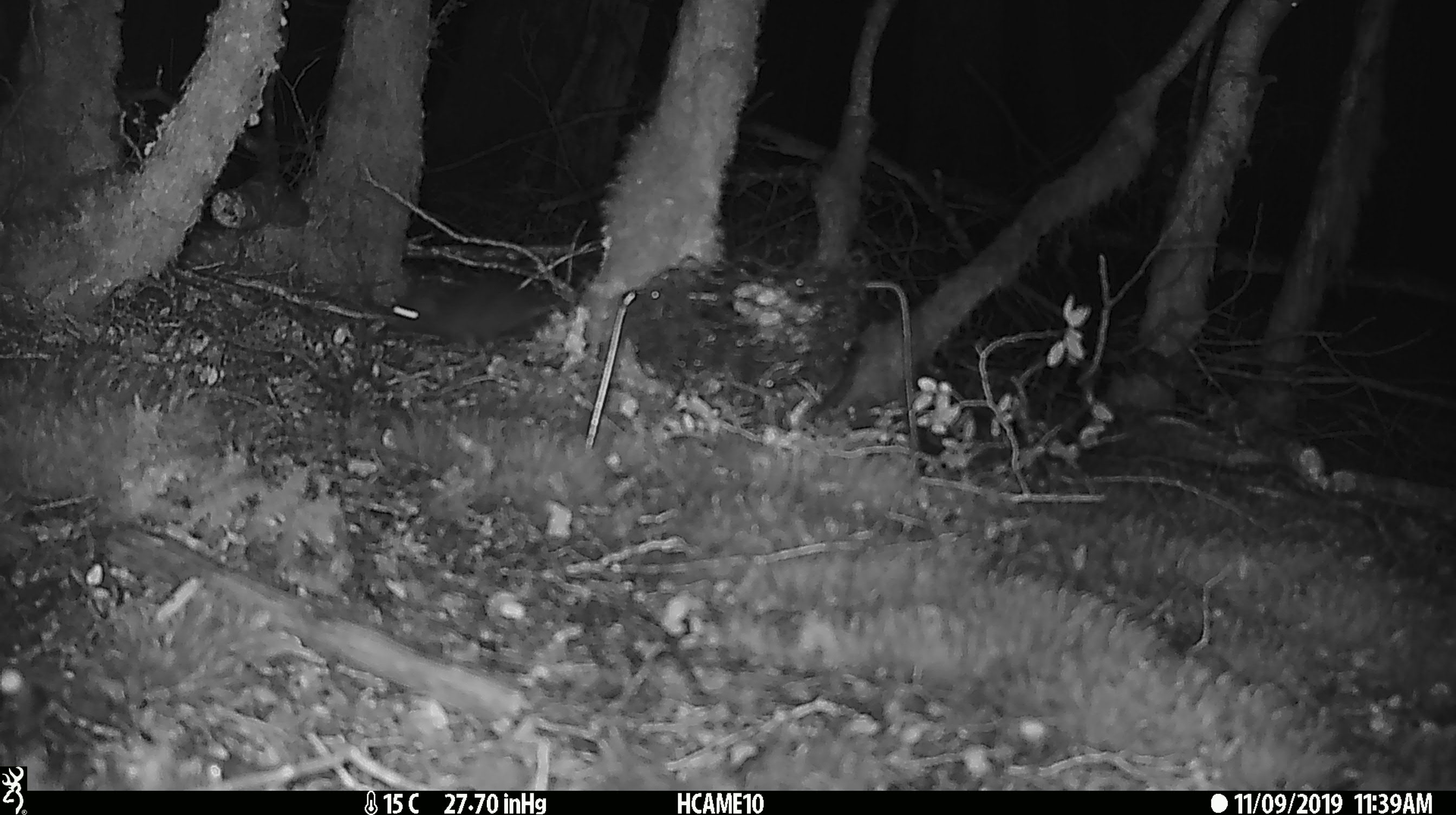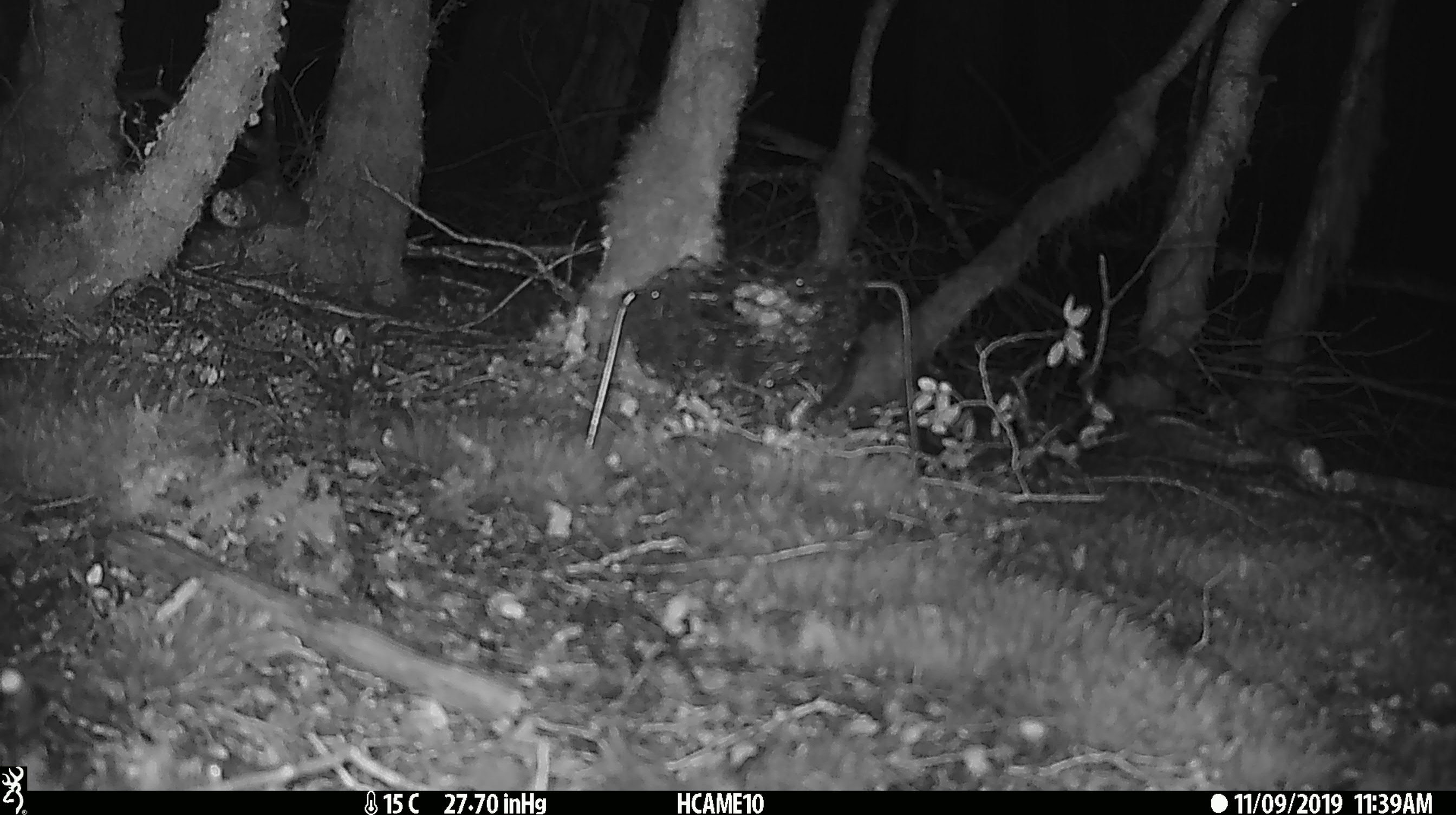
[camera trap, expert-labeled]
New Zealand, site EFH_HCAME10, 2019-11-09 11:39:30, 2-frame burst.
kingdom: Animalia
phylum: Chordata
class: Mammalia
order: Rodentia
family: Muridae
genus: Rattus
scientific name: Rattus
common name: rat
Rat (Rattus).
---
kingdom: Animalia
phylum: Chordata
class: Mammalia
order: Rodentia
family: Muridae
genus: Mus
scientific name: Mus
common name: mouse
Mouse (Mus).